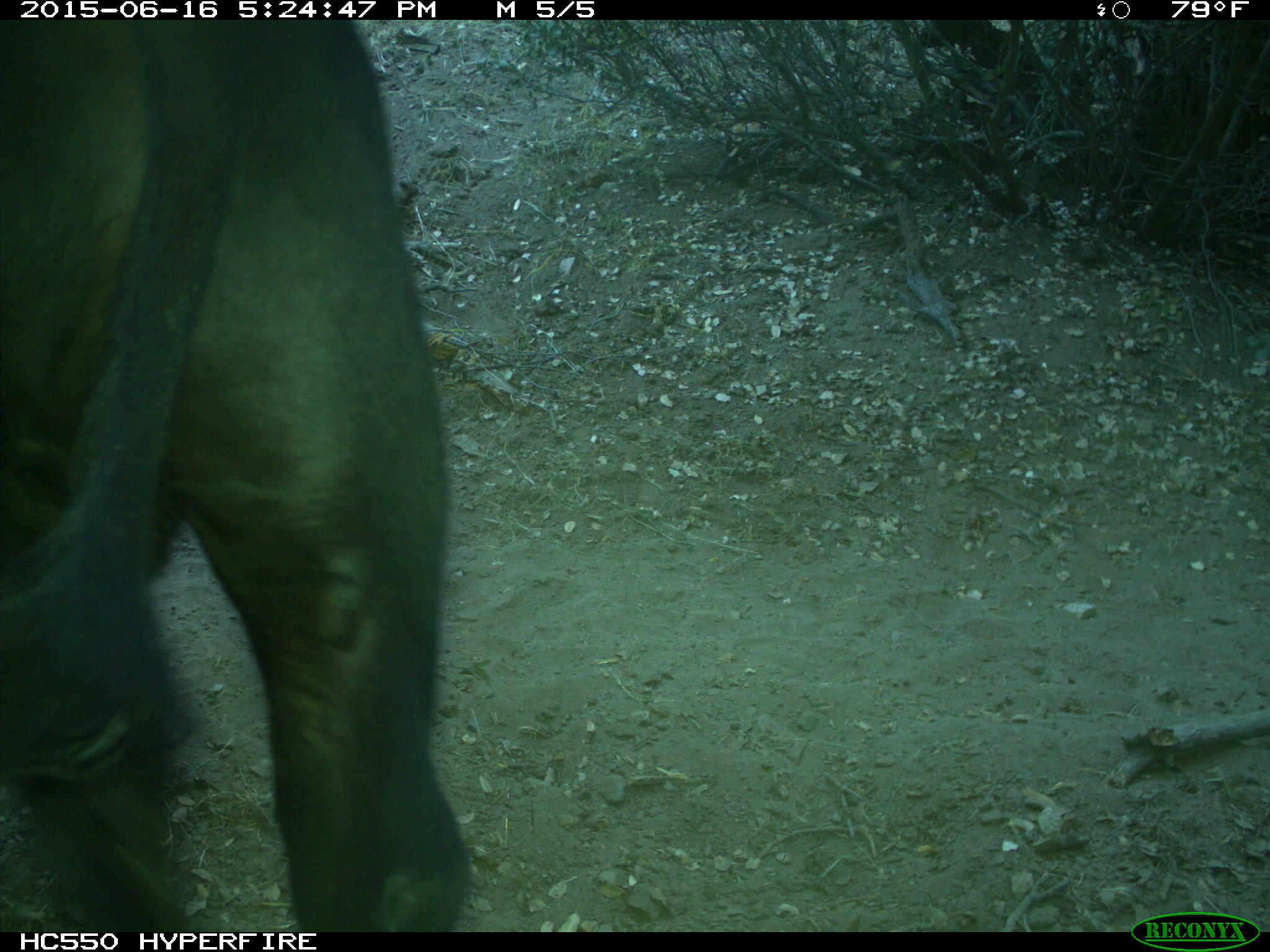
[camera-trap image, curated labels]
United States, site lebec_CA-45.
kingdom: Animalia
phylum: Chordata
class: Mammalia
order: Artiodactyla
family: Bovidae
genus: Bos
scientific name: Bos taurus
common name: domestic cow